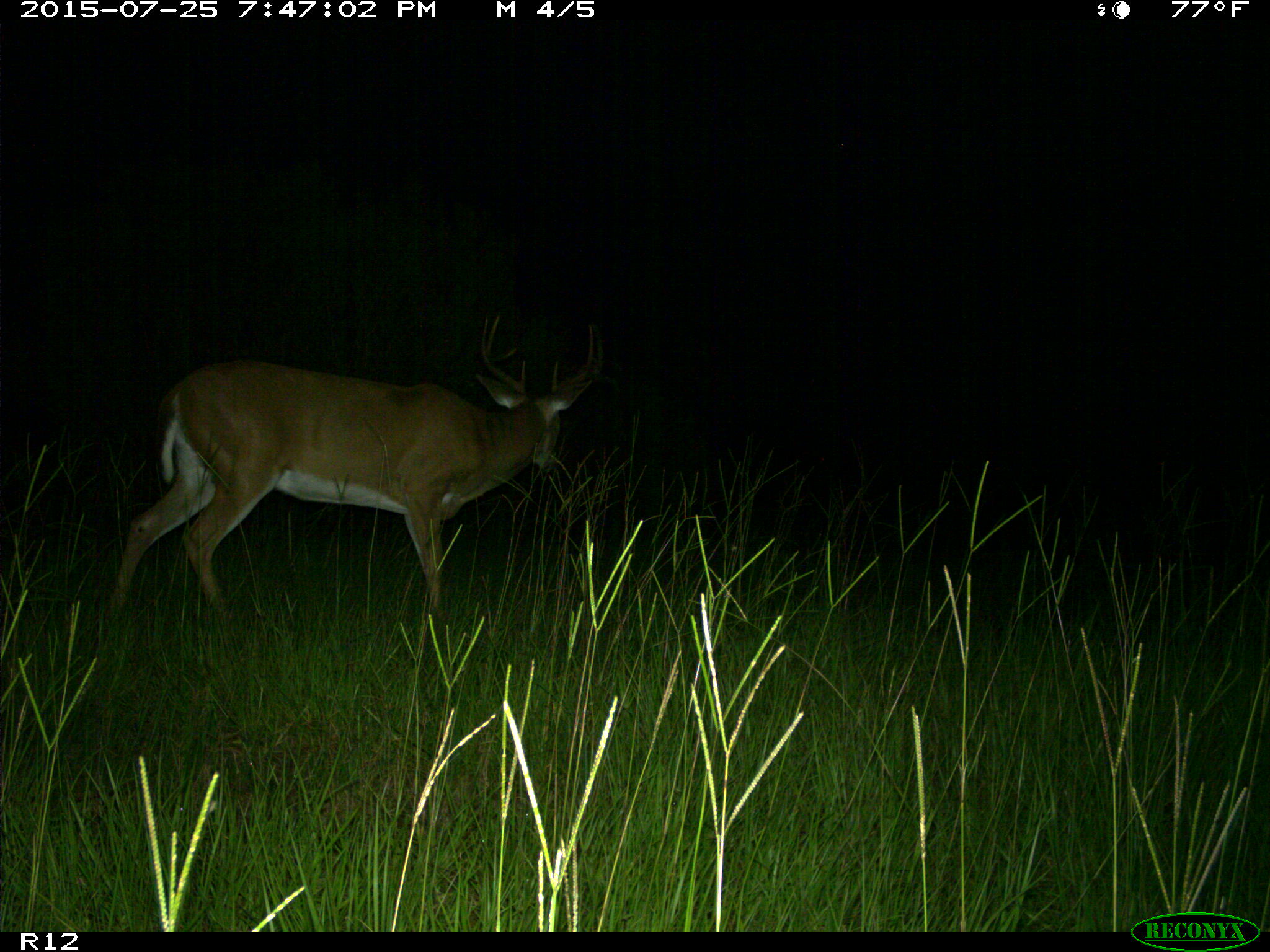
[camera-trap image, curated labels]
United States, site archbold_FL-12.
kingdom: Animalia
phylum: Chordata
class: Mammalia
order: Artiodactyla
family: Cervidae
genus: Odocoileus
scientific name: Odocoileus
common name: deer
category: unidentified deer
Unidentified deer (deer) (Odocoileus).